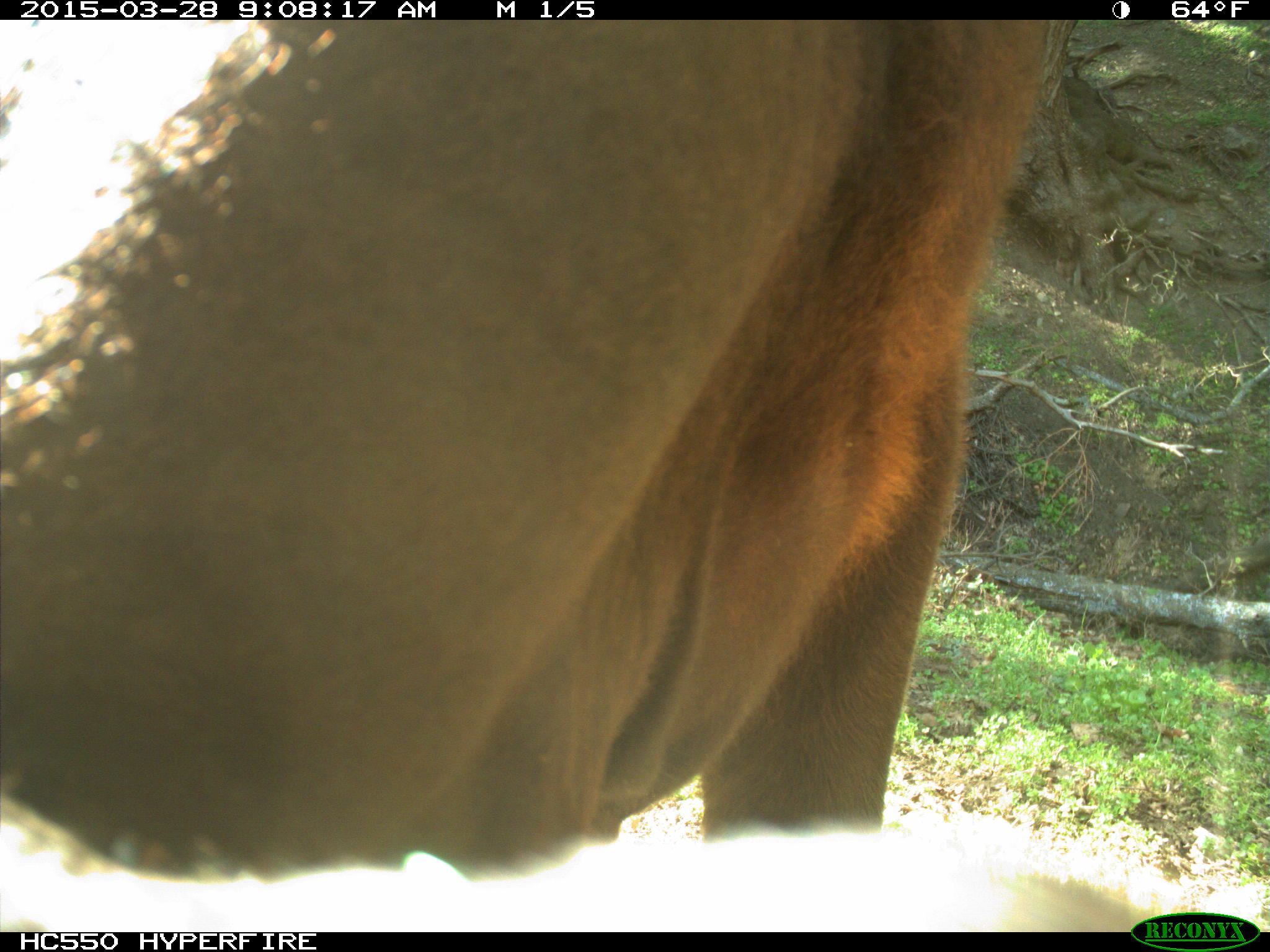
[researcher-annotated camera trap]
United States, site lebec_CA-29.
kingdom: Animalia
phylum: Chordata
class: Mammalia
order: Artiodactyla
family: Bovidae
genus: Bos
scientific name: Bos taurus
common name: domestic cow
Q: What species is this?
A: Bos taurus (domestic cow).